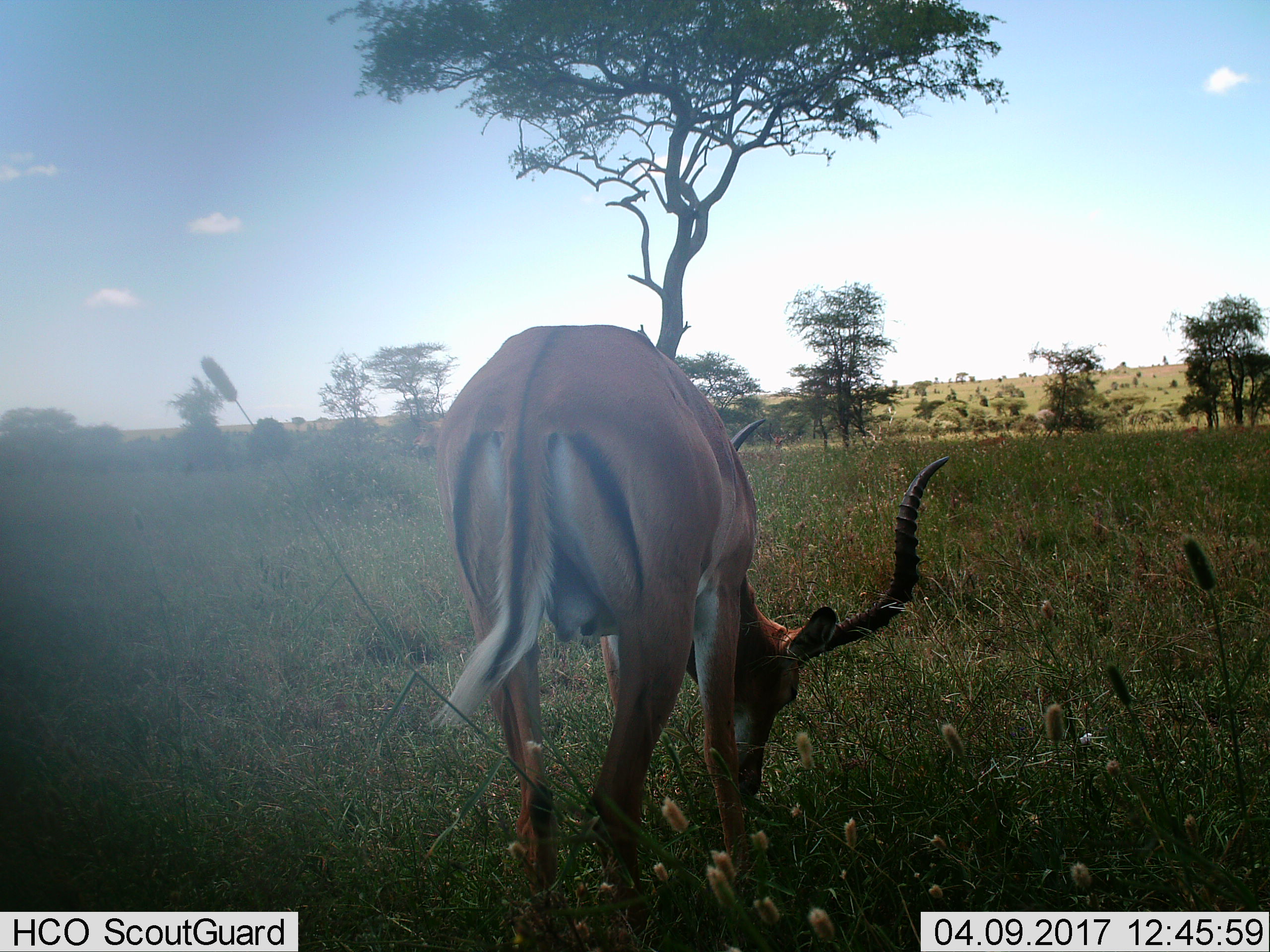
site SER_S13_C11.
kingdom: Animalia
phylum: Chordata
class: Mammalia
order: Artiodactyla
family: Bovidae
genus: Aepyceros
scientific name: Aepyceros melampus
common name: impala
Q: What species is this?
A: Impala (Aepyceros melampus).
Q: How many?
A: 1.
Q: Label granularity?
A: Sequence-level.